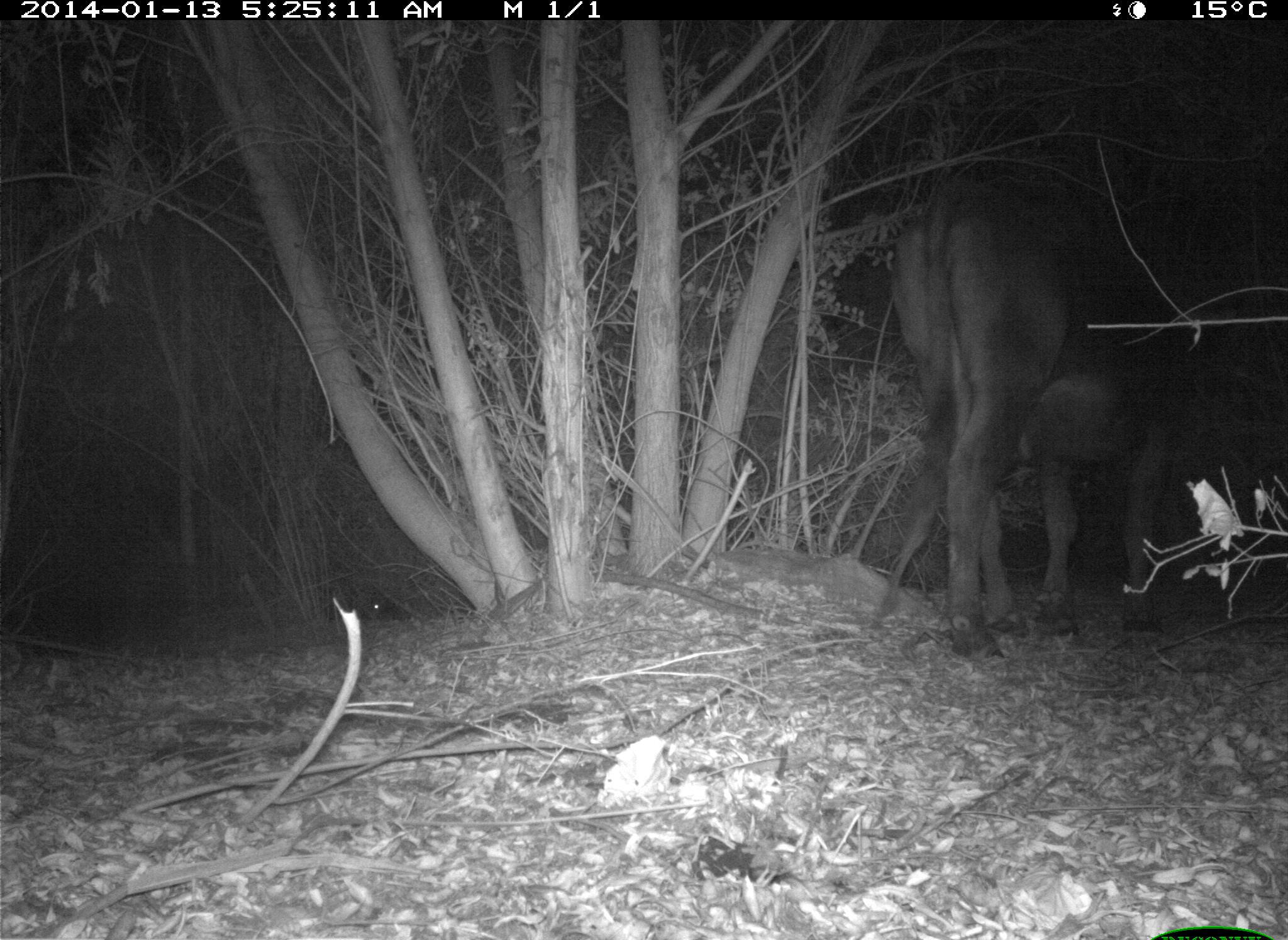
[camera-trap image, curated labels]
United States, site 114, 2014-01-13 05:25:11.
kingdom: Animalia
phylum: Chordata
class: Mammalia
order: Artiodactyla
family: Bovidae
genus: Bos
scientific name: Bos taurus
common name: cow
Cow (Bos taurus).